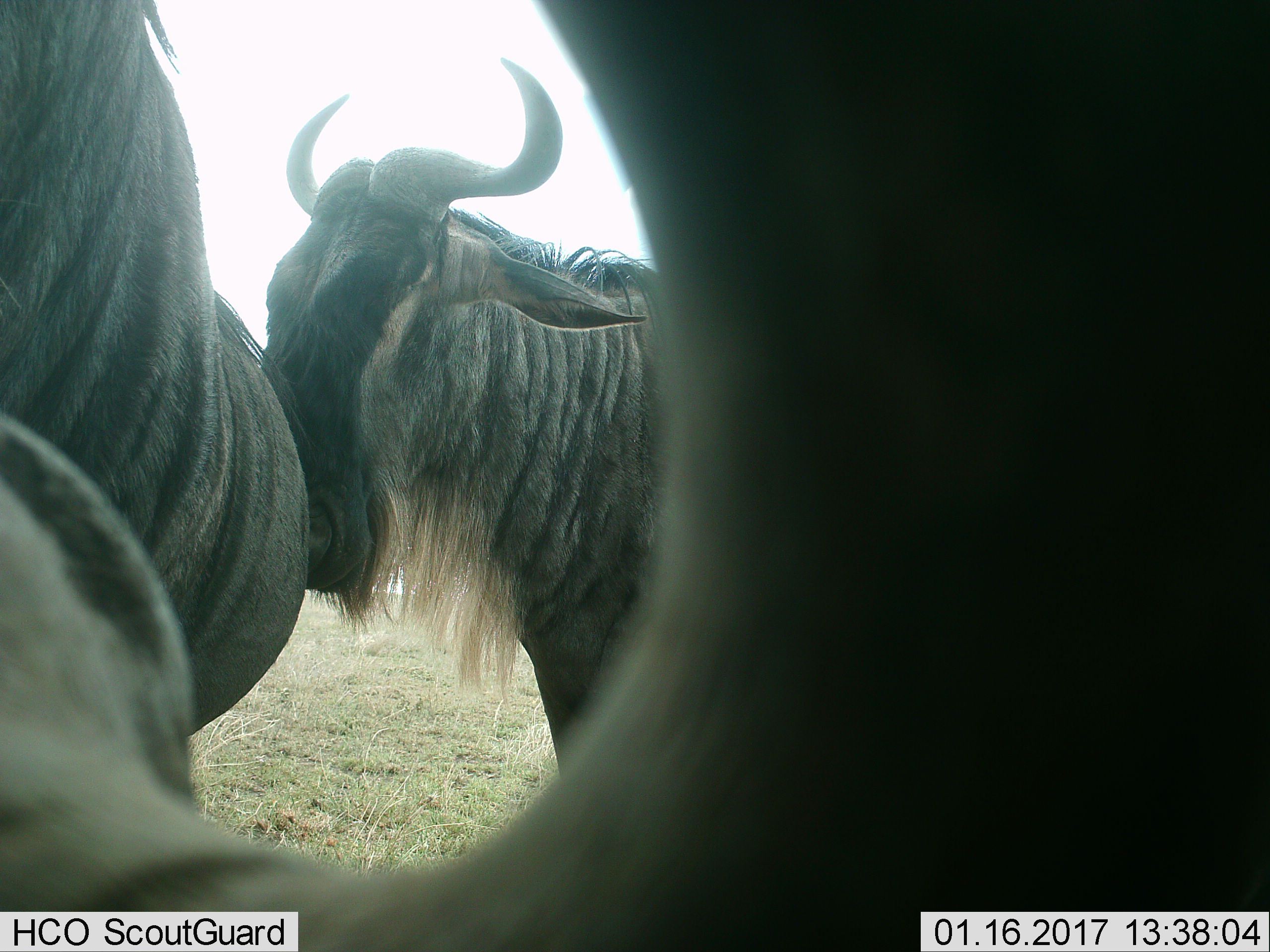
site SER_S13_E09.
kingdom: Animalia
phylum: Chordata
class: Mammalia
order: Artiodactyla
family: Bovidae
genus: Connochaetes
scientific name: Connochaetes taurinus taurinus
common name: blue wildebeest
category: wildebeestblue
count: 2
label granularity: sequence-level